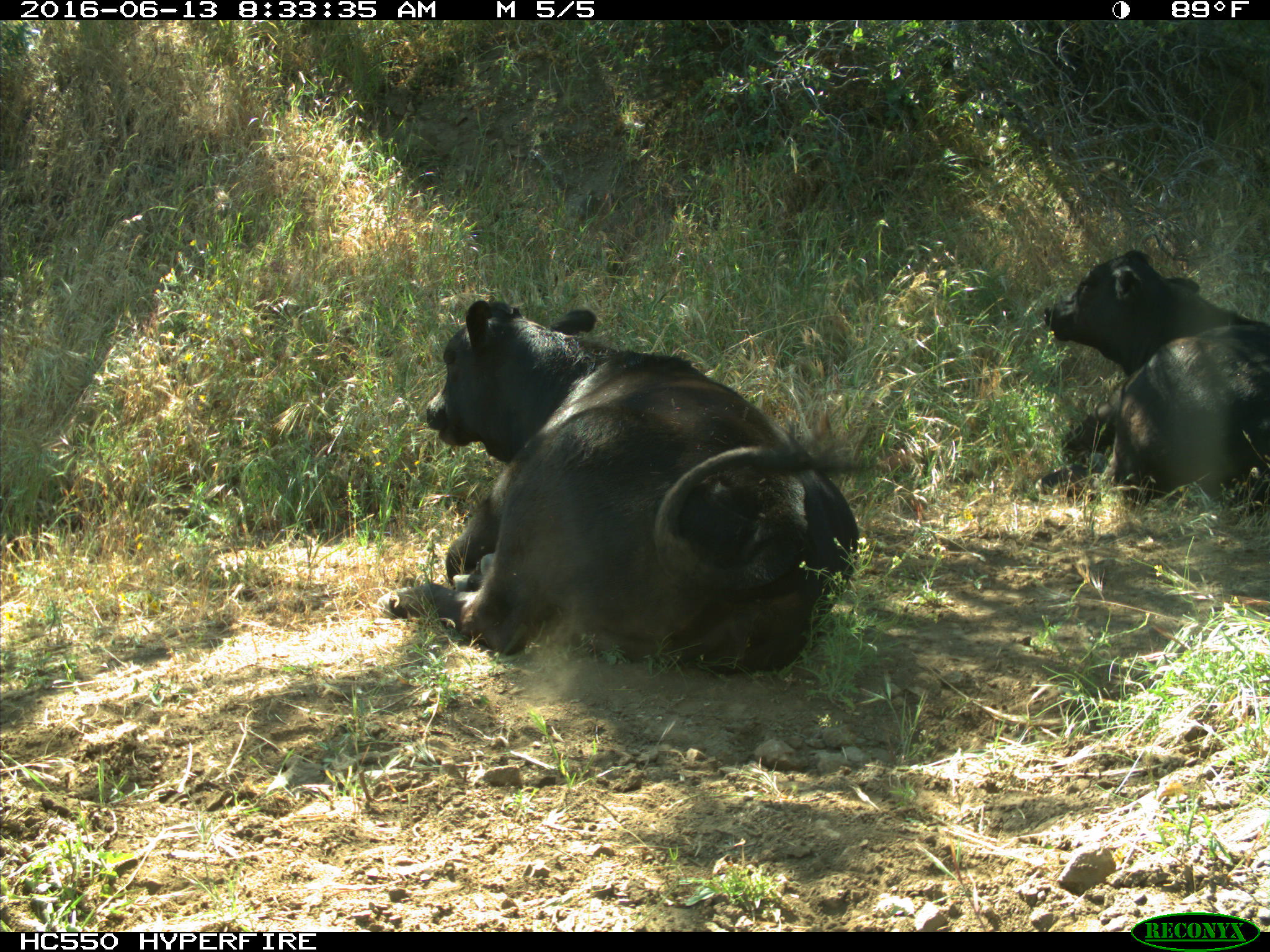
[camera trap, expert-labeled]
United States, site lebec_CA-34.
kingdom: Animalia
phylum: Chordata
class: Mammalia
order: Artiodactyla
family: Bovidae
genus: Bos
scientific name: Bos taurus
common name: domestic cow